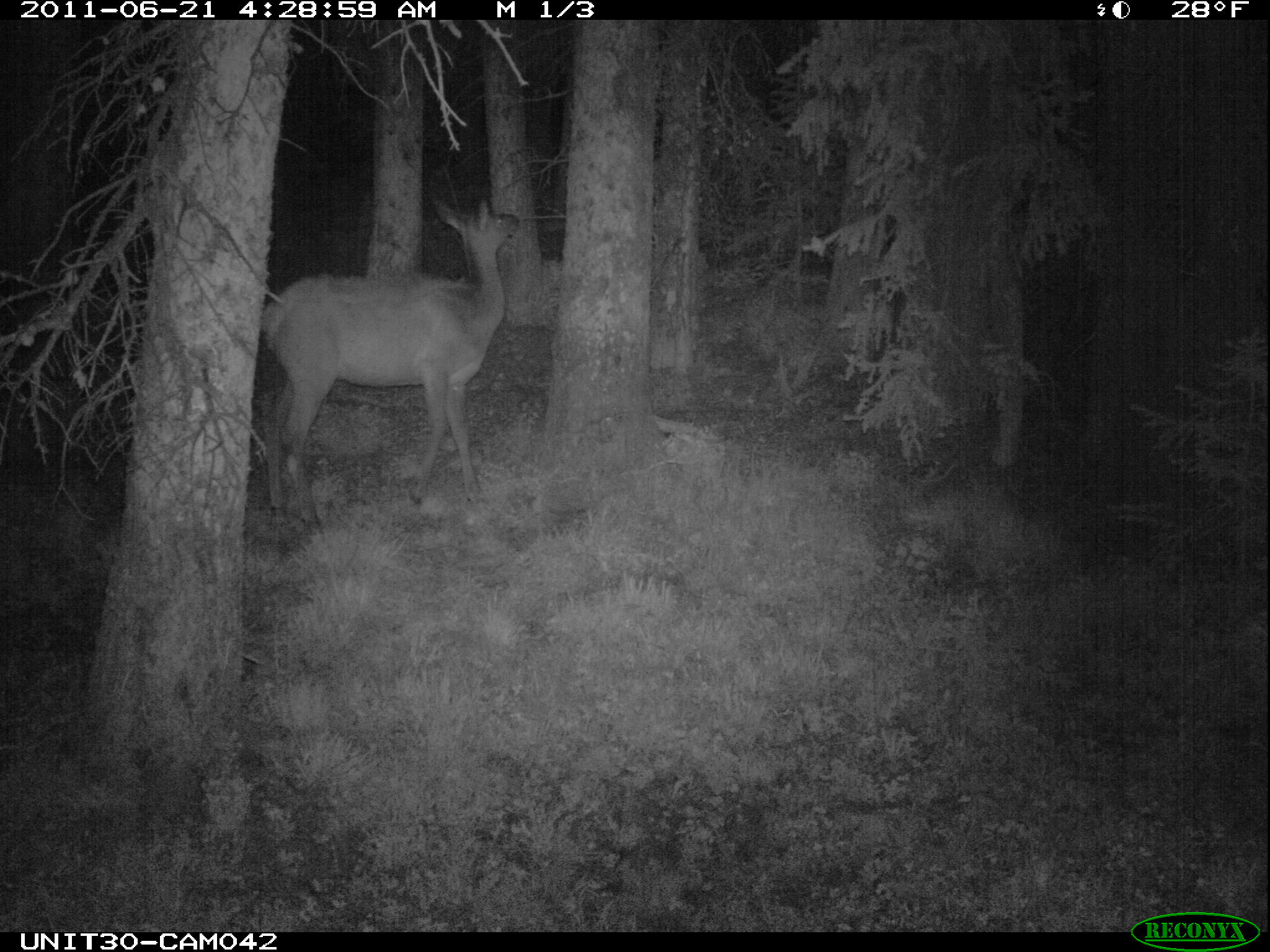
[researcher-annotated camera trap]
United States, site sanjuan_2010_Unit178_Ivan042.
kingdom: Animalia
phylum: Chordata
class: Mammalia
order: Artiodactyla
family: Cervidae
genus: Cervus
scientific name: Cervus elaphus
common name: red deer